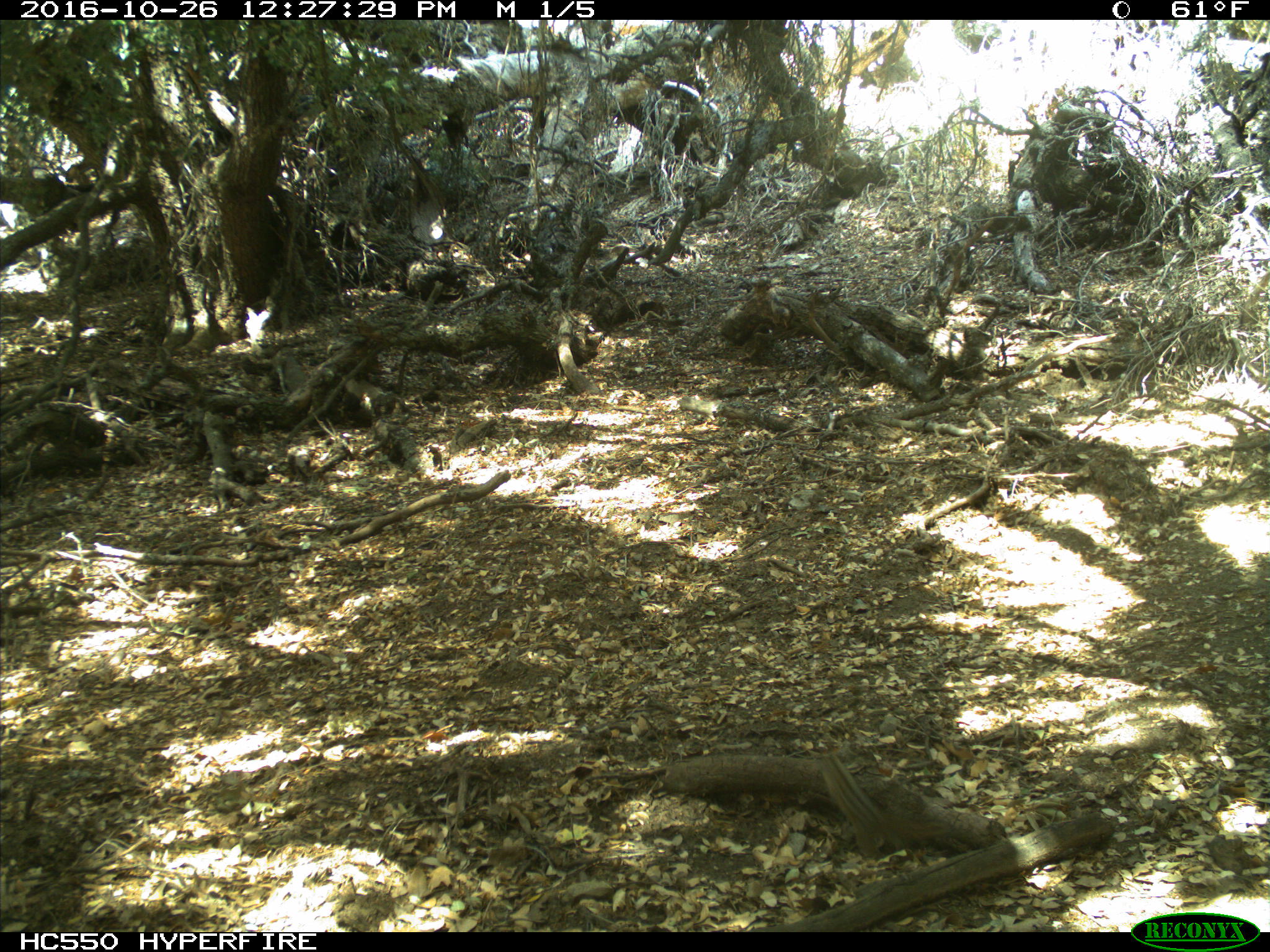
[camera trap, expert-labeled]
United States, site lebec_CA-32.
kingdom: Animalia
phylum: Chordata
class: Mammalia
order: Rodentia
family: Sciuridae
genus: Tamias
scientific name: Tamias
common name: chipmunk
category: unidentified chipmunk